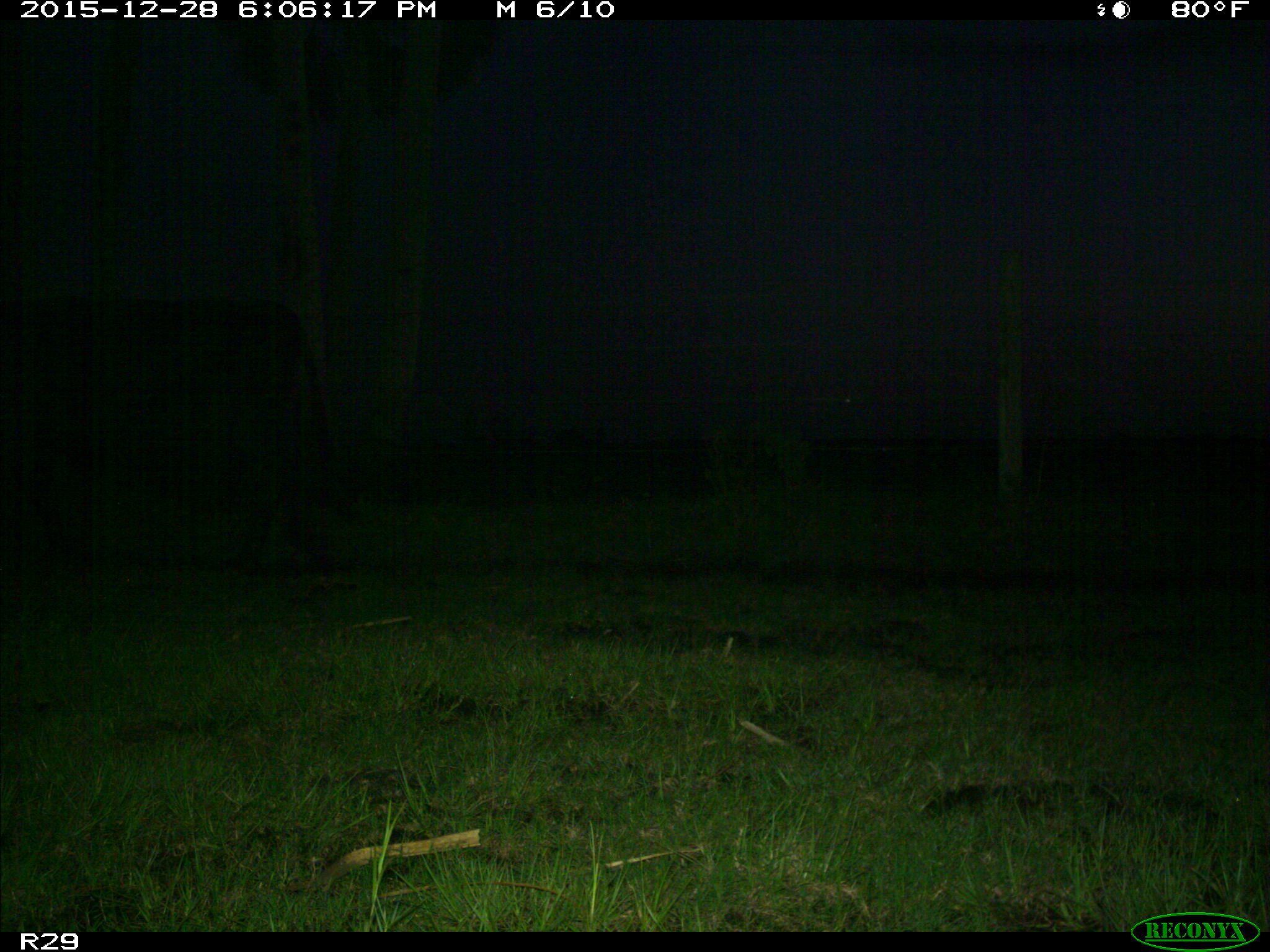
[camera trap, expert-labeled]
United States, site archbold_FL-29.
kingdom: Animalia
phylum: Chordata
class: Mammalia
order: Artiodactyla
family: Bovidae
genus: Bos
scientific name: Bos taurus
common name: domestic cow